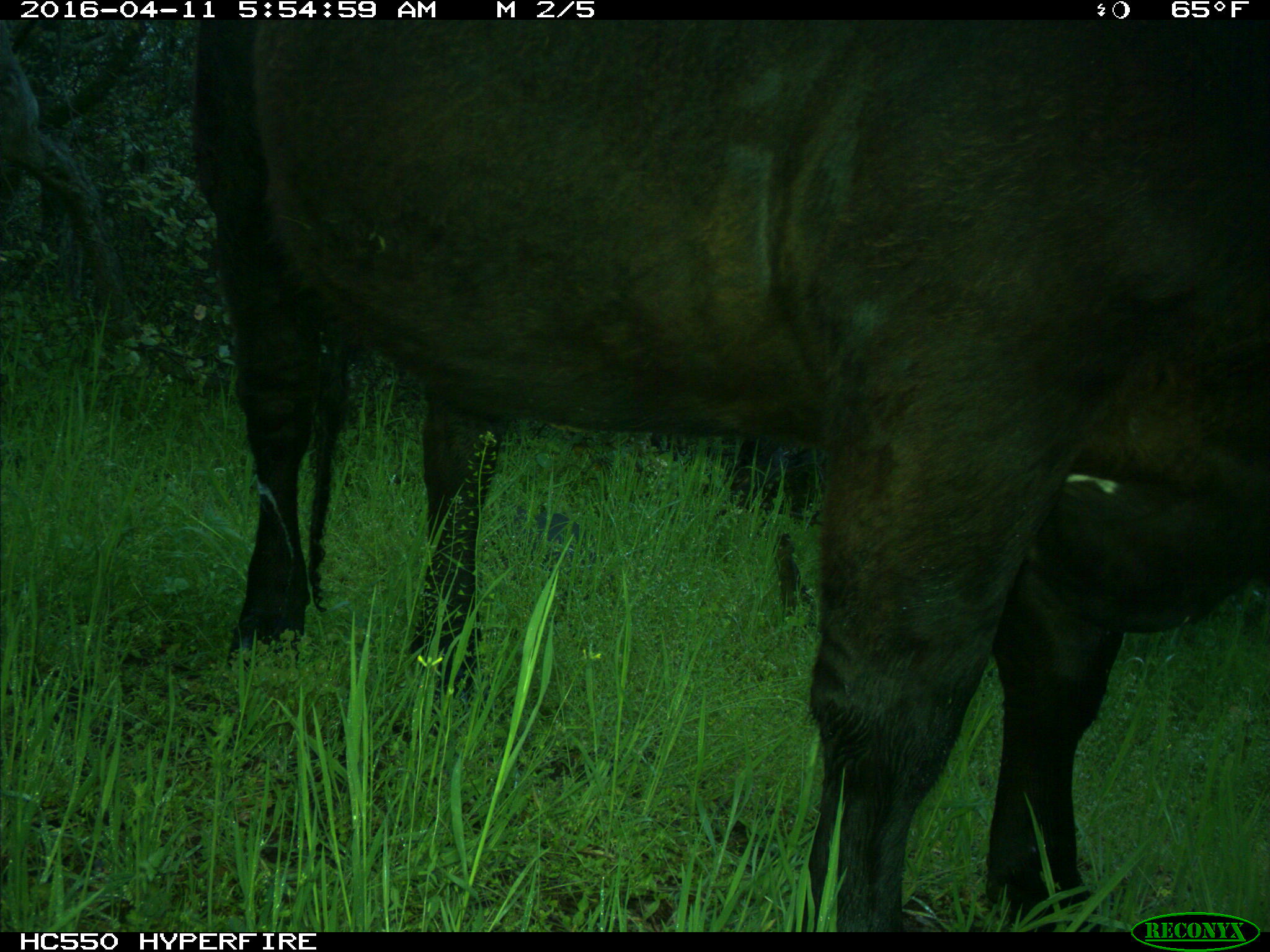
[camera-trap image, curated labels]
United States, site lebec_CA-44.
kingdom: Animalia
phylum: Chordata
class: Mammalia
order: Artiodactyla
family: Bovidae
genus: Bos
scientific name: Bos taurus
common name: domestic cow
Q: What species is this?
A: Bos taurus (domestic cow).